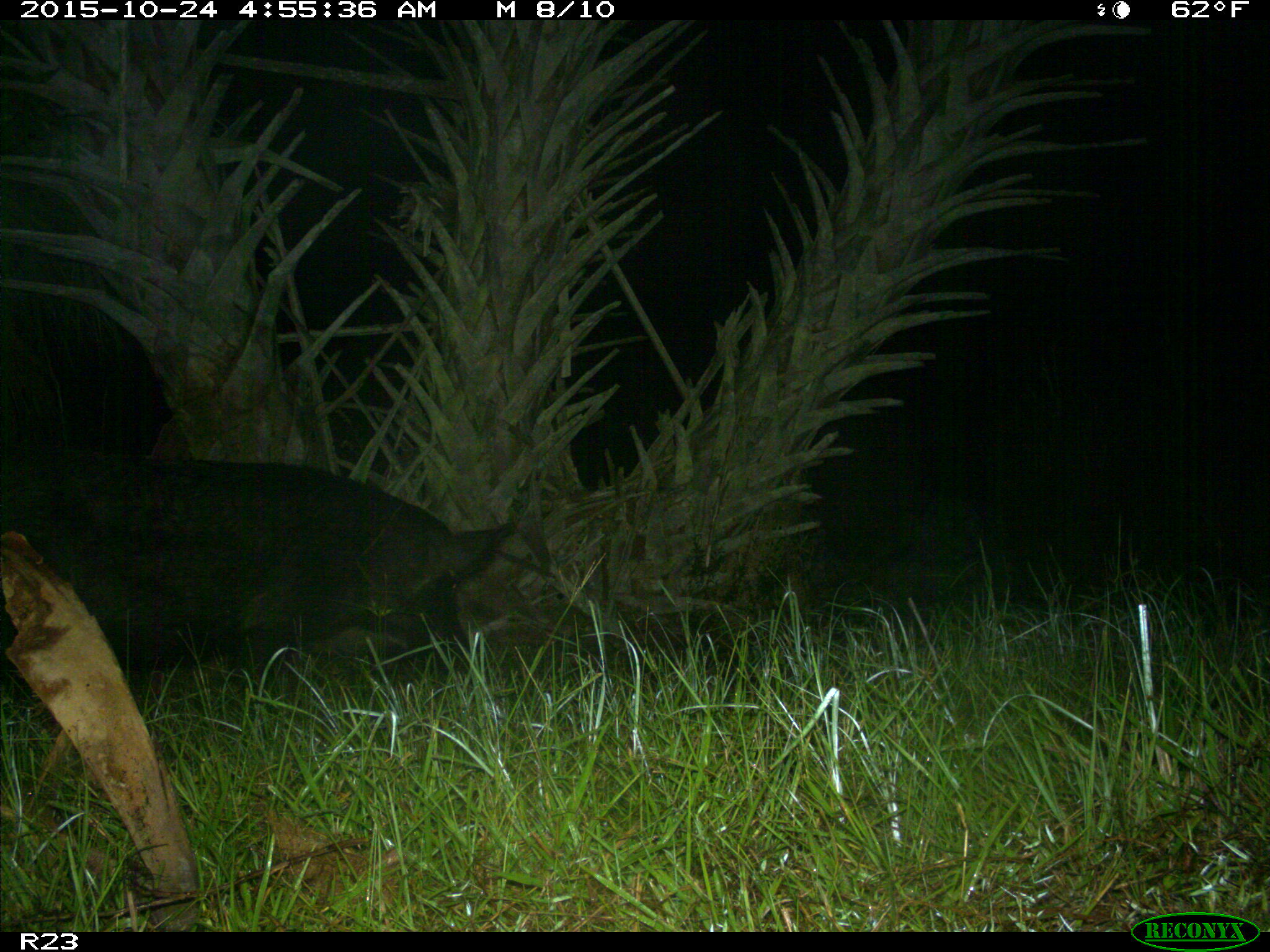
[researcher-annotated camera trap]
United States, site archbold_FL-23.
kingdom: Animalia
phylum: Chordata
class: Mammalia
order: Artiodactyla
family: Suidae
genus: Sus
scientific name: Sus scrofa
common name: wild boar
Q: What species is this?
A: Sus scrofa (wild boar).